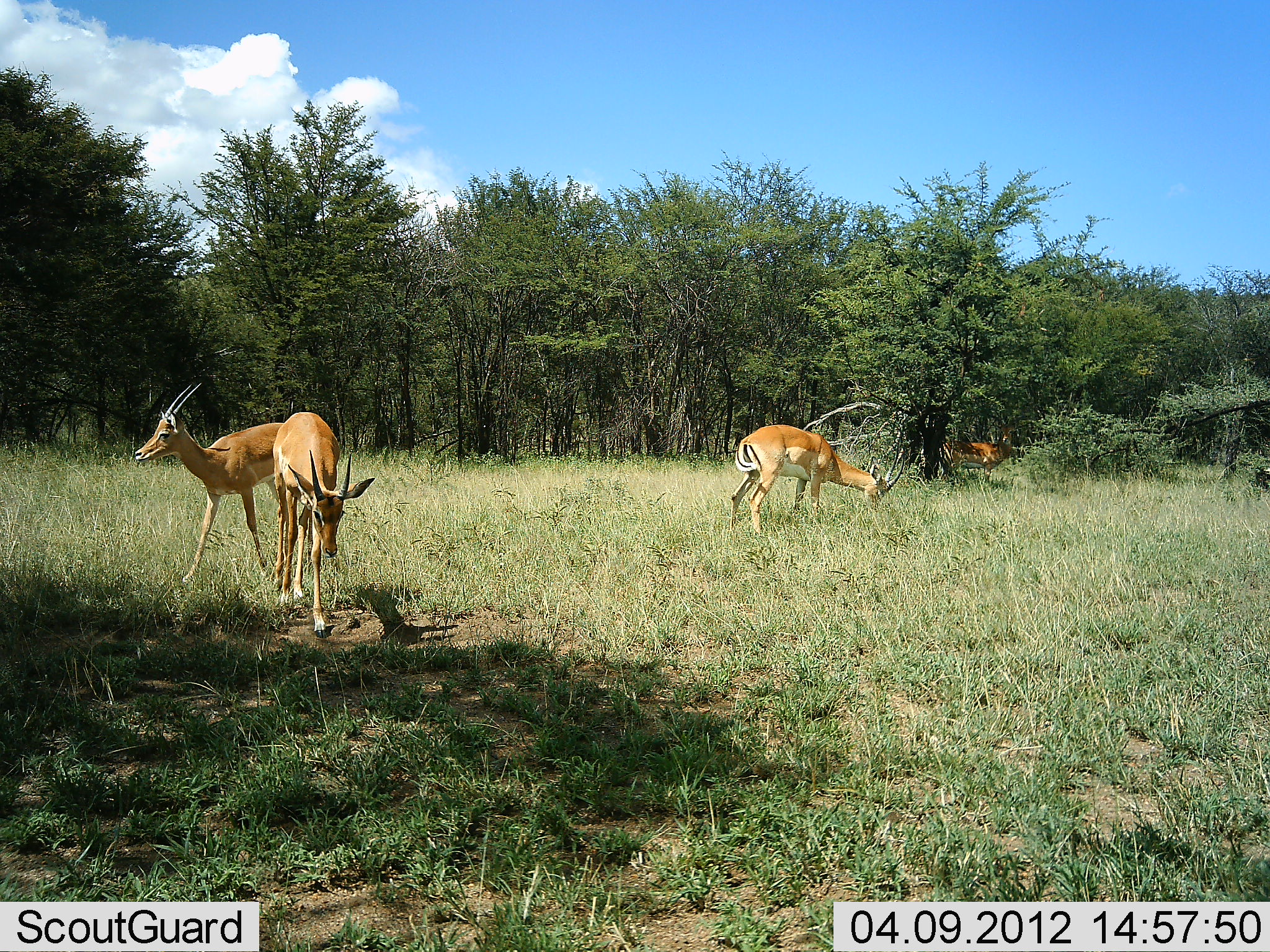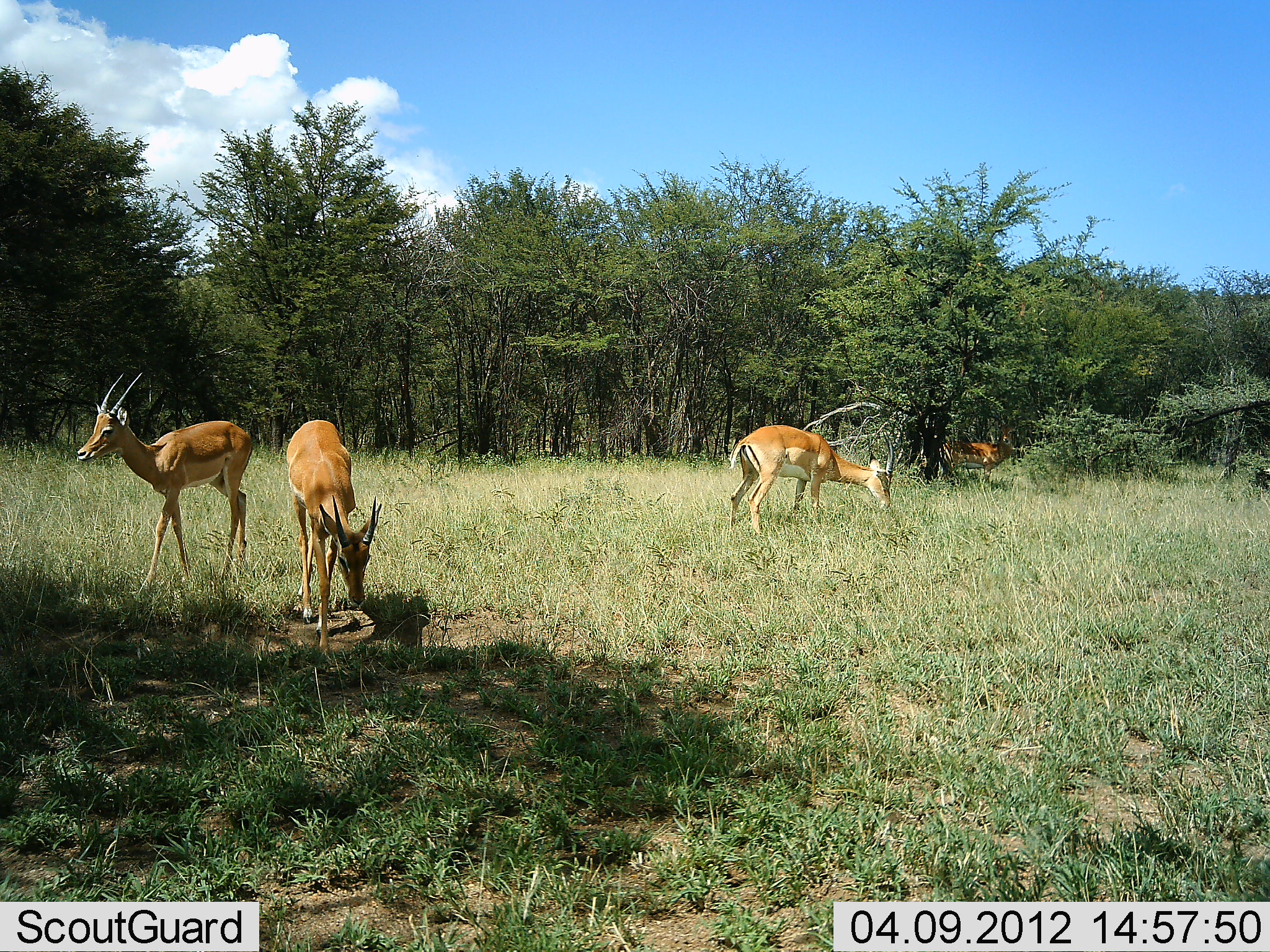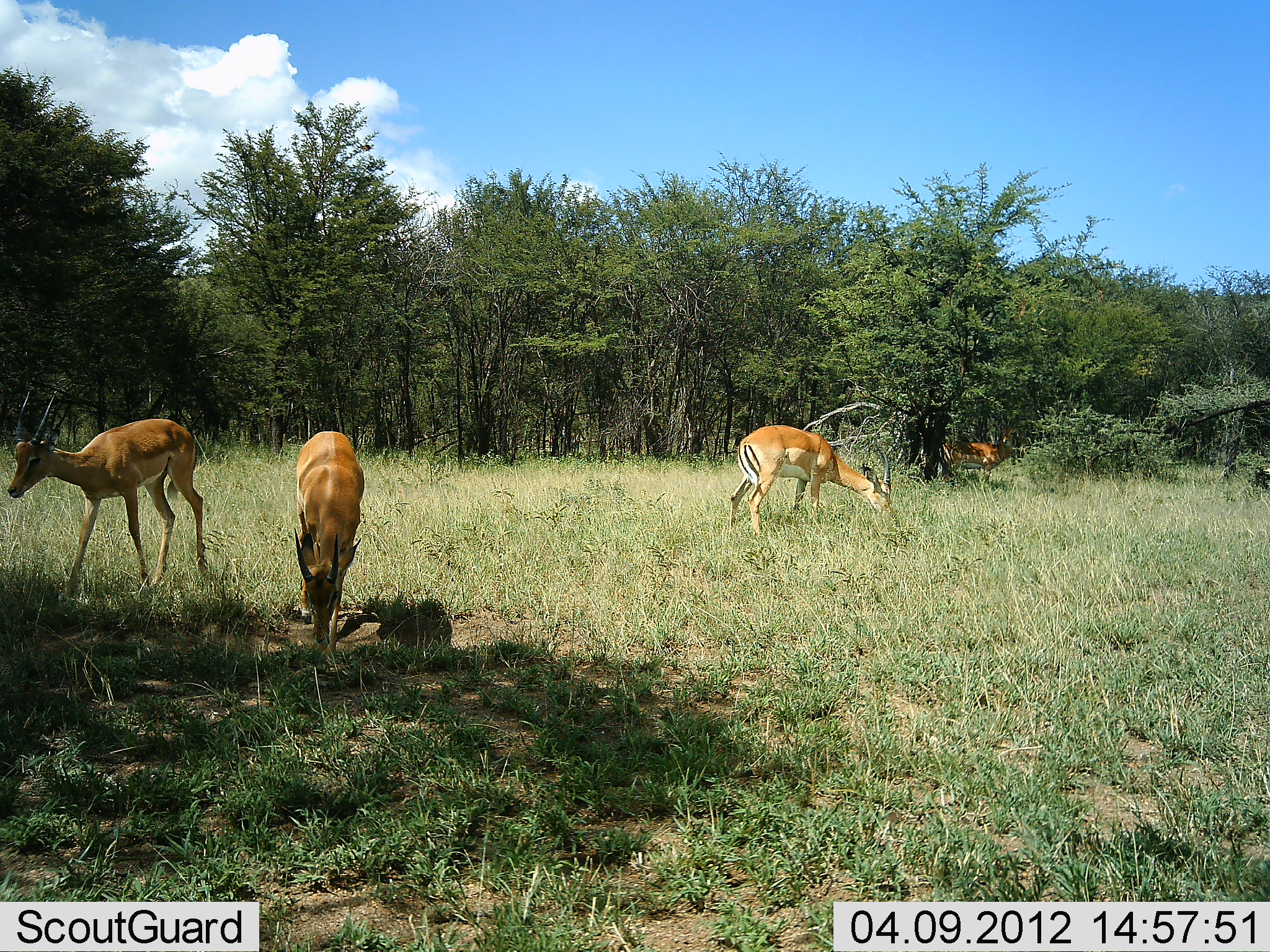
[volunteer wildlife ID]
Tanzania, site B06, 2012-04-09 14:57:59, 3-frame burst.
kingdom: Animalia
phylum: Chordata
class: Mammalia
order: Artiodactyla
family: Bovidae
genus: Nanger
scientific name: Nanger granti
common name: grant's gazelle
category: gazellegrants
Gazellegrants (grant's gazelle) (Nanger granti), count 4. Behavior (volunteer vote fractions): standing 50%, resting 0%, moving 36%, interacting 0%. Young present (vote fraction): 0%. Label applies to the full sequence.